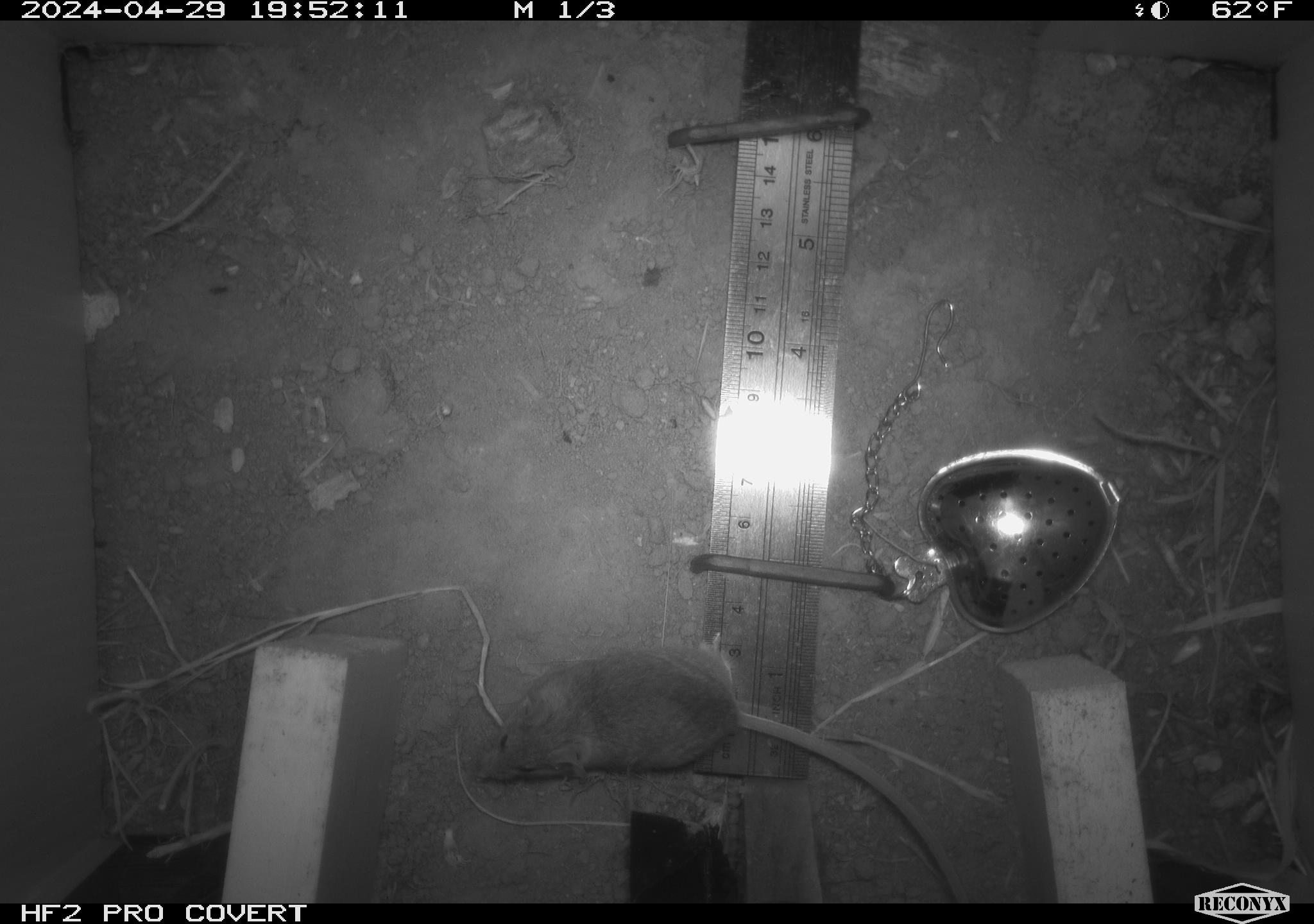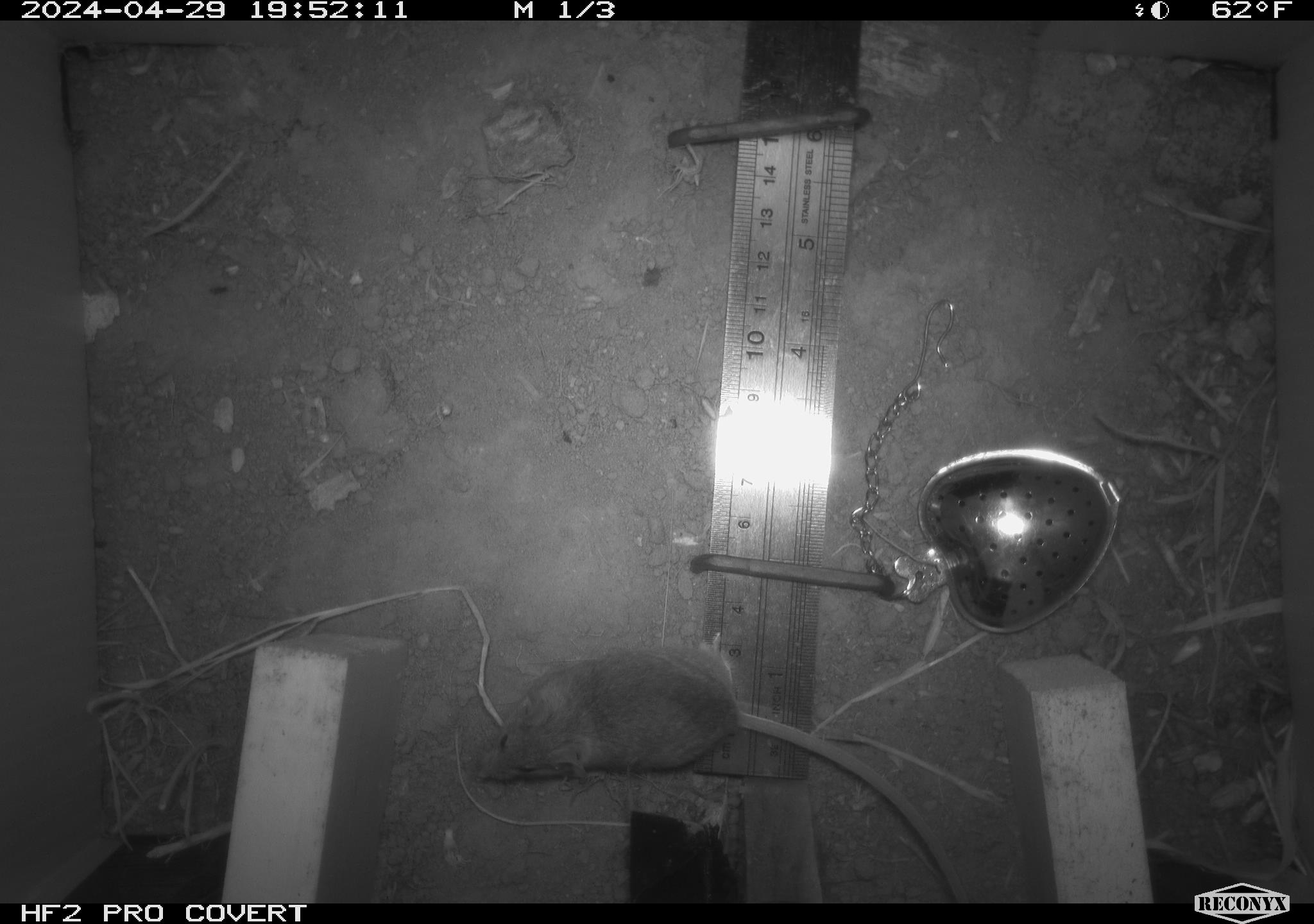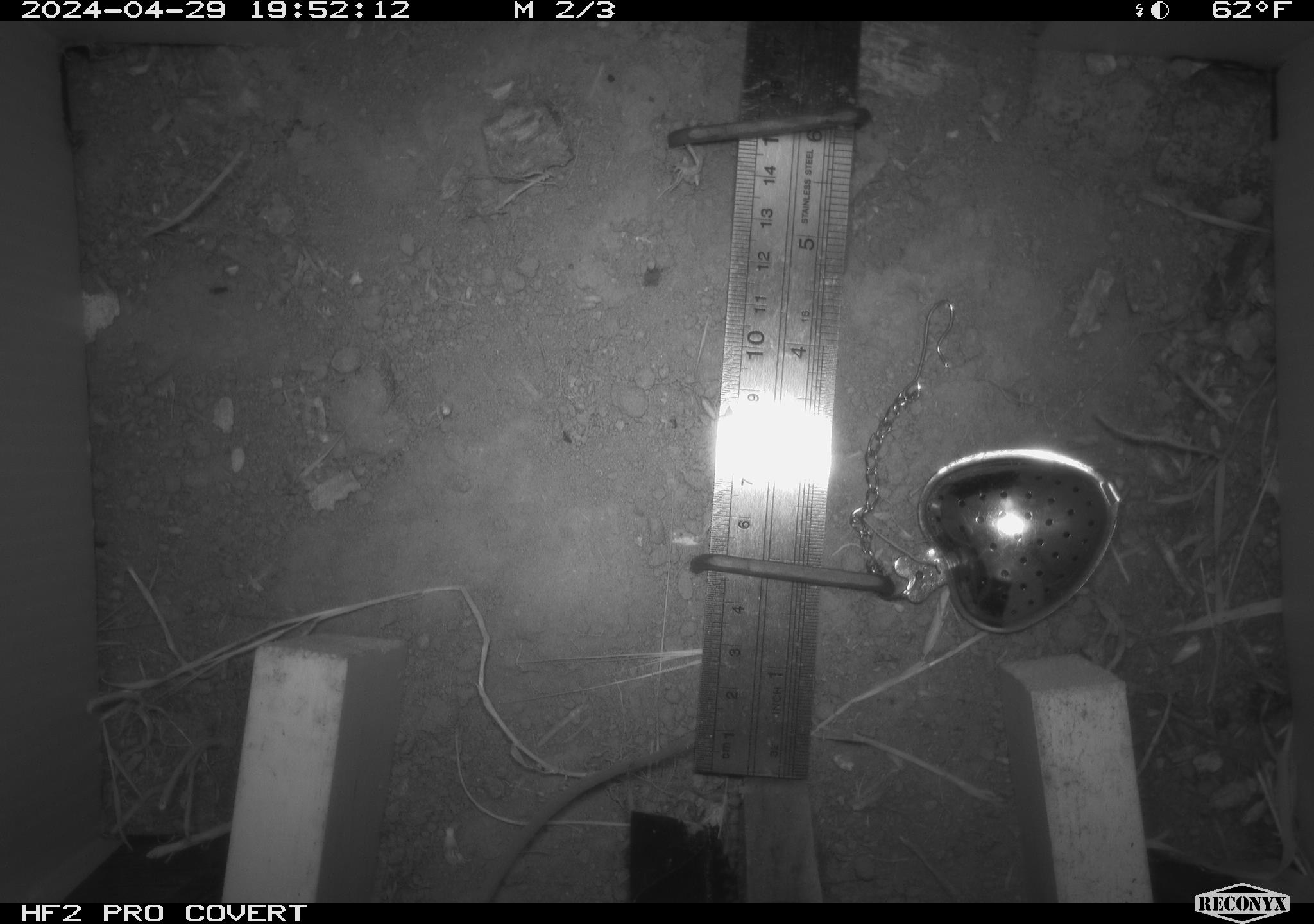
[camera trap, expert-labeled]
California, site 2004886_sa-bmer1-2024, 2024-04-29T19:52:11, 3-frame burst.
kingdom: Animalia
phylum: Chordata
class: Mammalia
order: Rodentia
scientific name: Rodentia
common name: mouse species